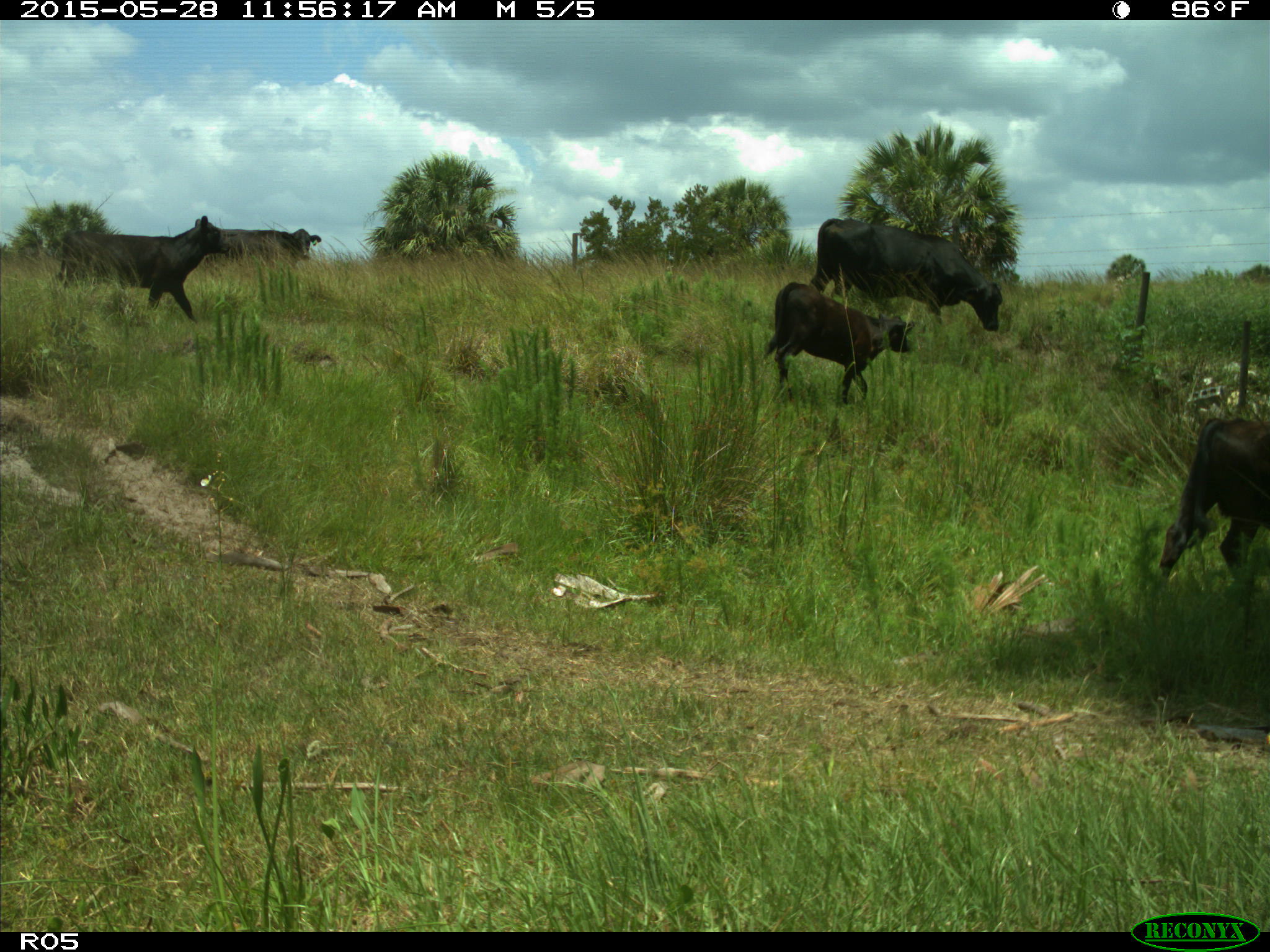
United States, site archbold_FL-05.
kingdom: Animalia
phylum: Chordata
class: Mammalia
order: Artiodactyla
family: Bovidae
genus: Bos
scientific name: Bos taurus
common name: domestic cow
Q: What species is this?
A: Bos taurus (domestic cow).